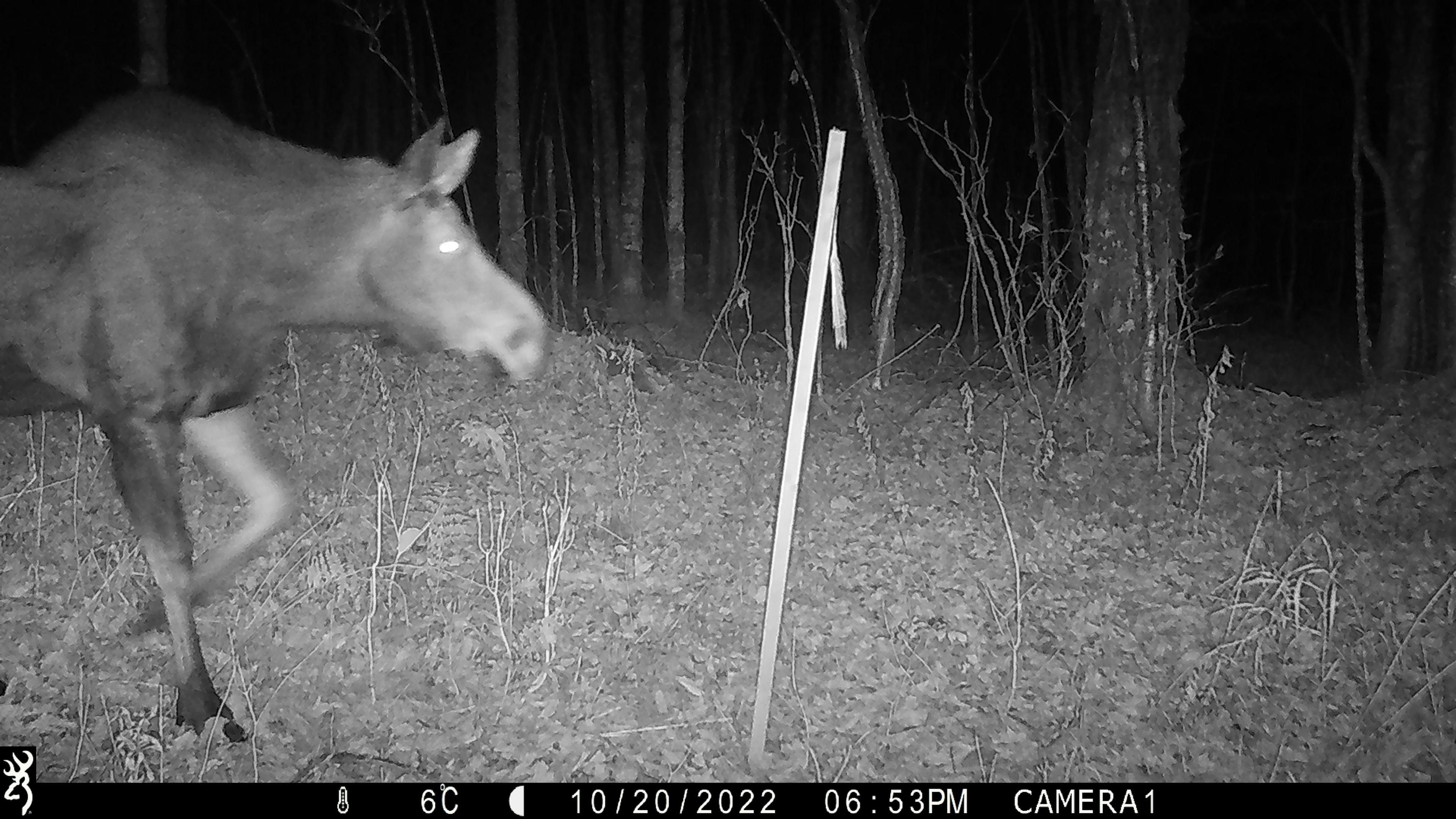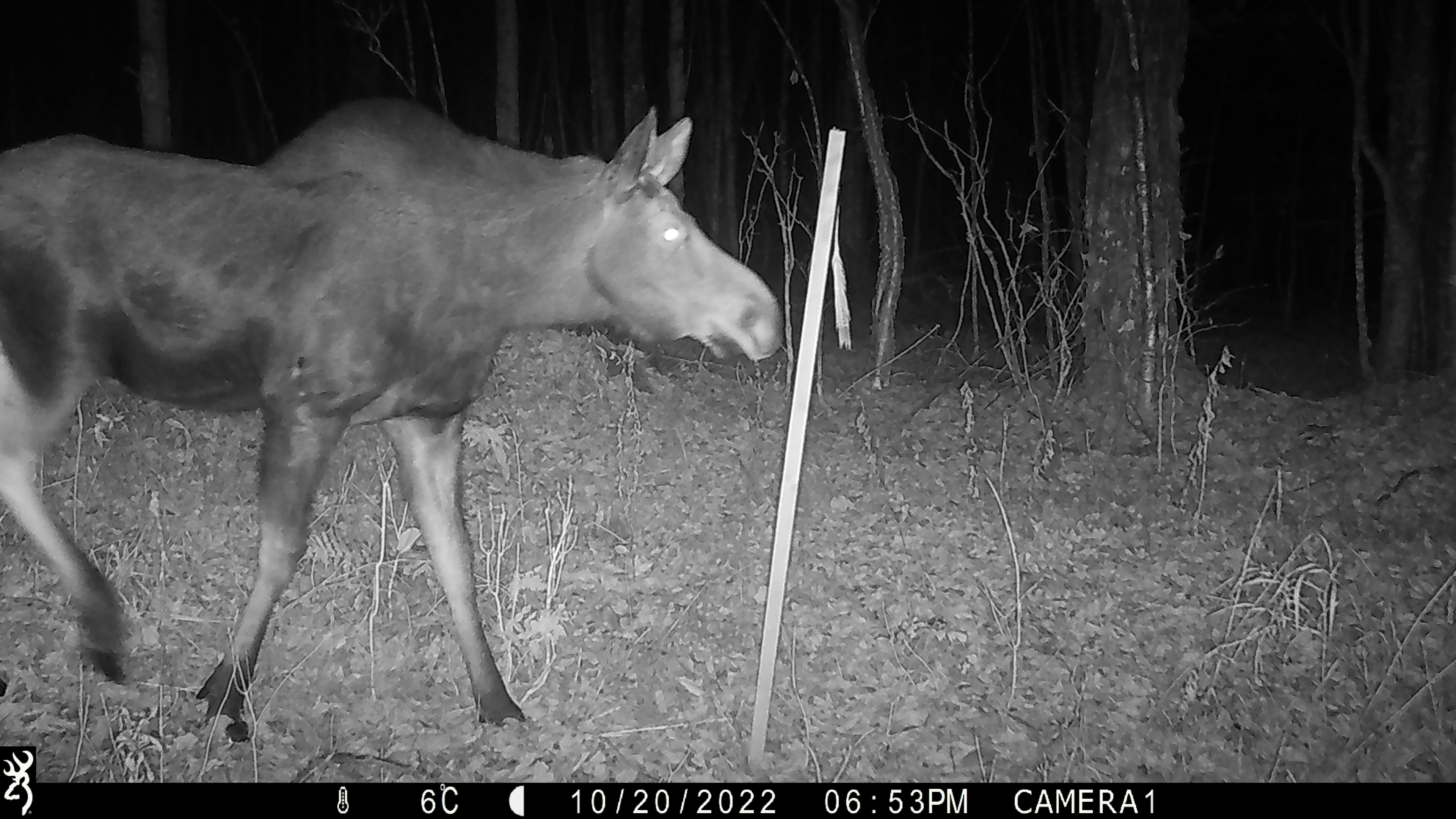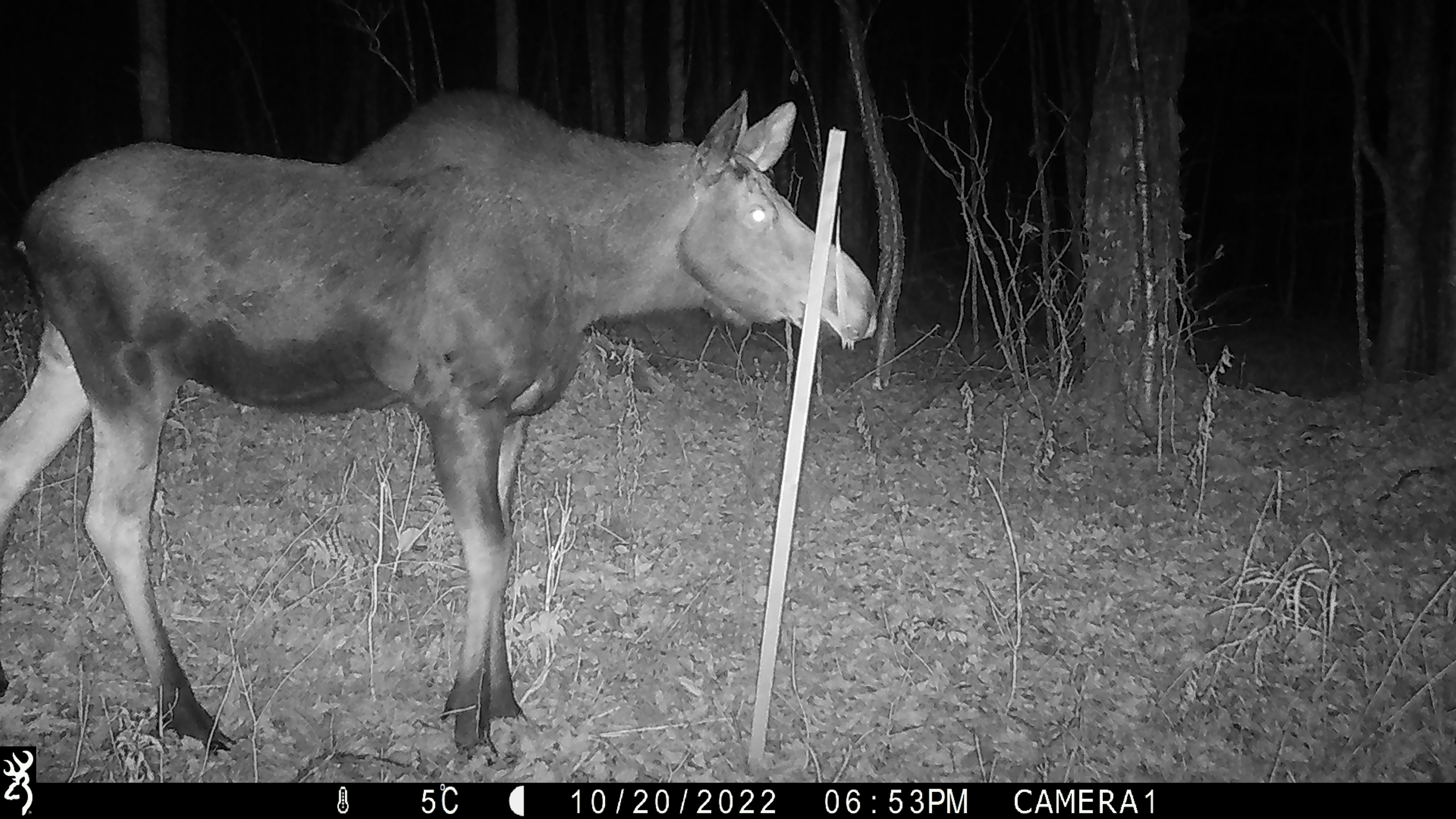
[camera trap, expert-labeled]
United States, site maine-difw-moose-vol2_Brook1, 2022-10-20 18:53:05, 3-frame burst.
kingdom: Animalia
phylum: Chordata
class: Mammalia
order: Artiodactyla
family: Cervidae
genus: Alces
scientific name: Alces alces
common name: moose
Moose (Alces alces).